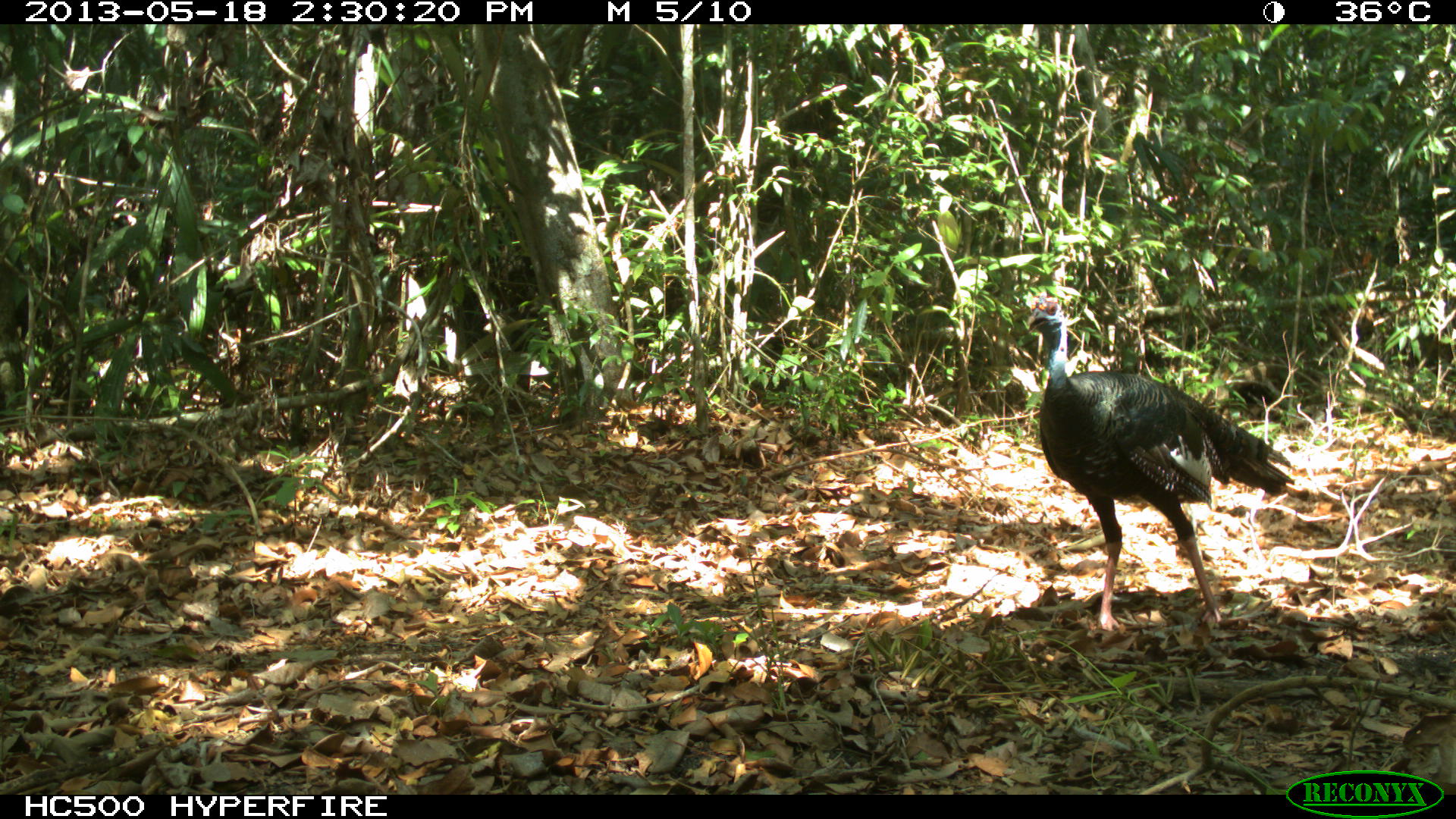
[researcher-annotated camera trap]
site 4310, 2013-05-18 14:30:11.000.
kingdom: Animalia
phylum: Chordata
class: Aves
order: Galliformes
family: Phasianidae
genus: Meleagris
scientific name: Meleagris ocellata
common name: ocellated turkey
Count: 12.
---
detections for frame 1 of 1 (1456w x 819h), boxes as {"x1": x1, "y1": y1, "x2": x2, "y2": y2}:
meleagris ocellata: {"x1": 1023, "y1": 293, "x2": 1347, "y2": 636}